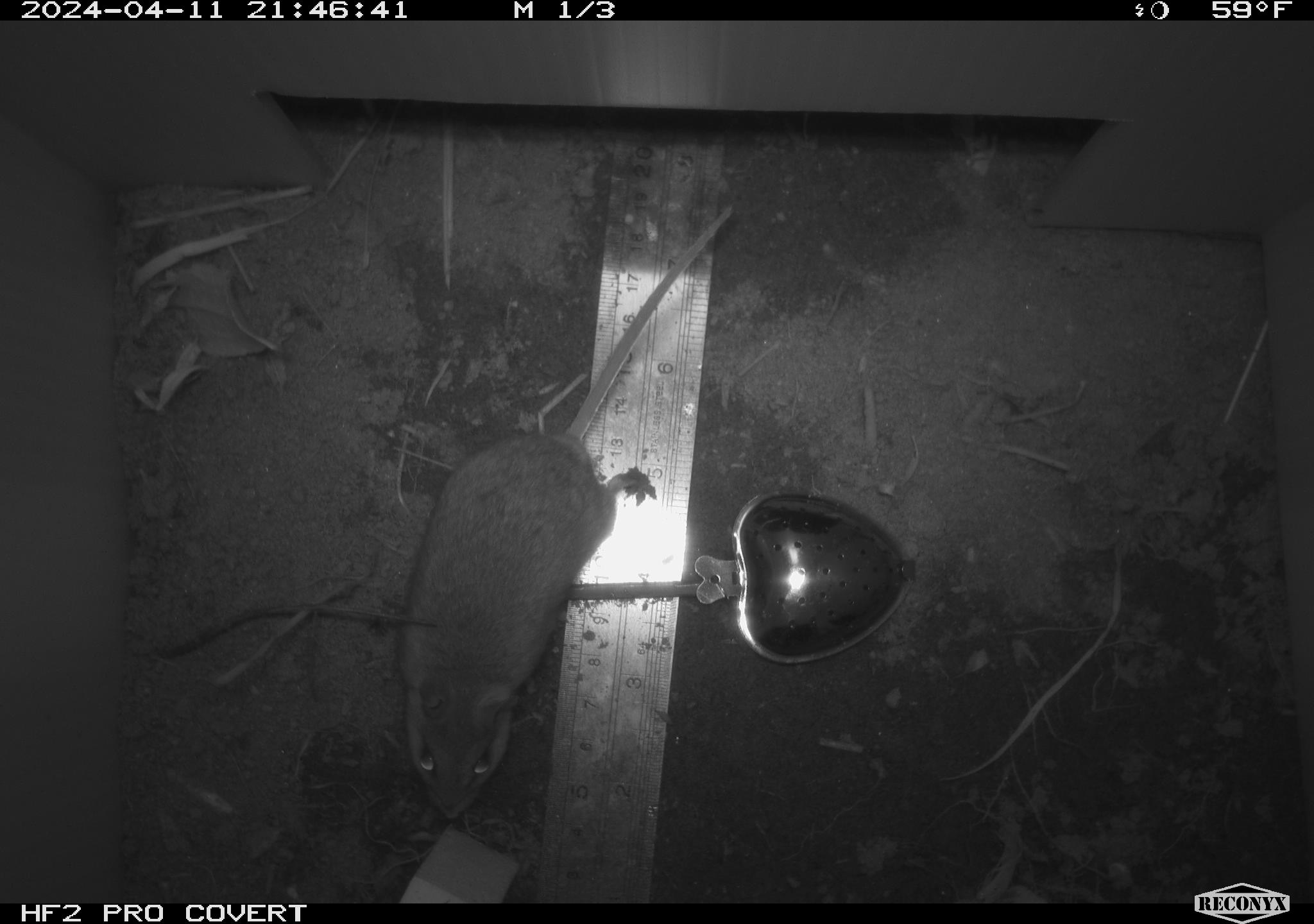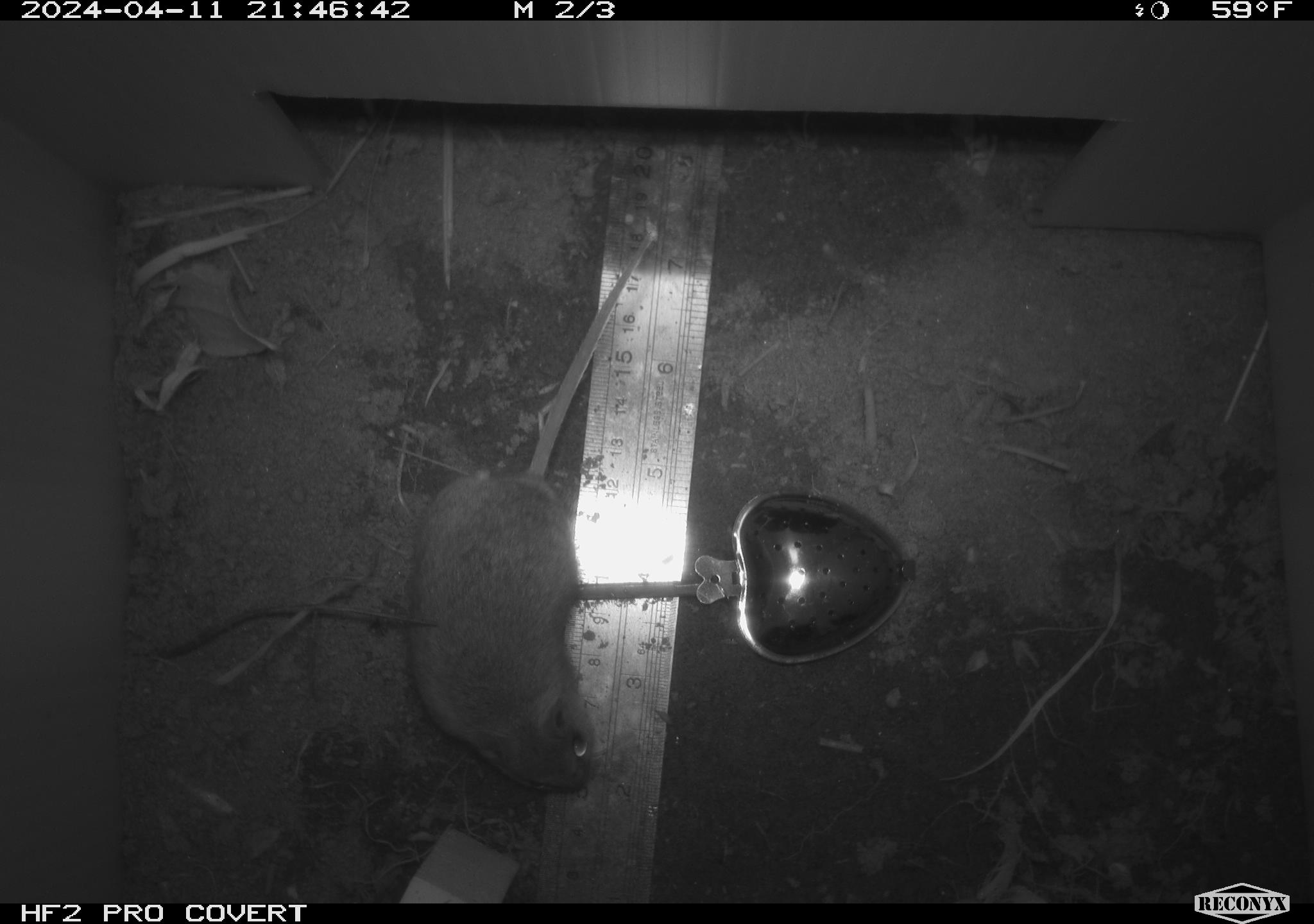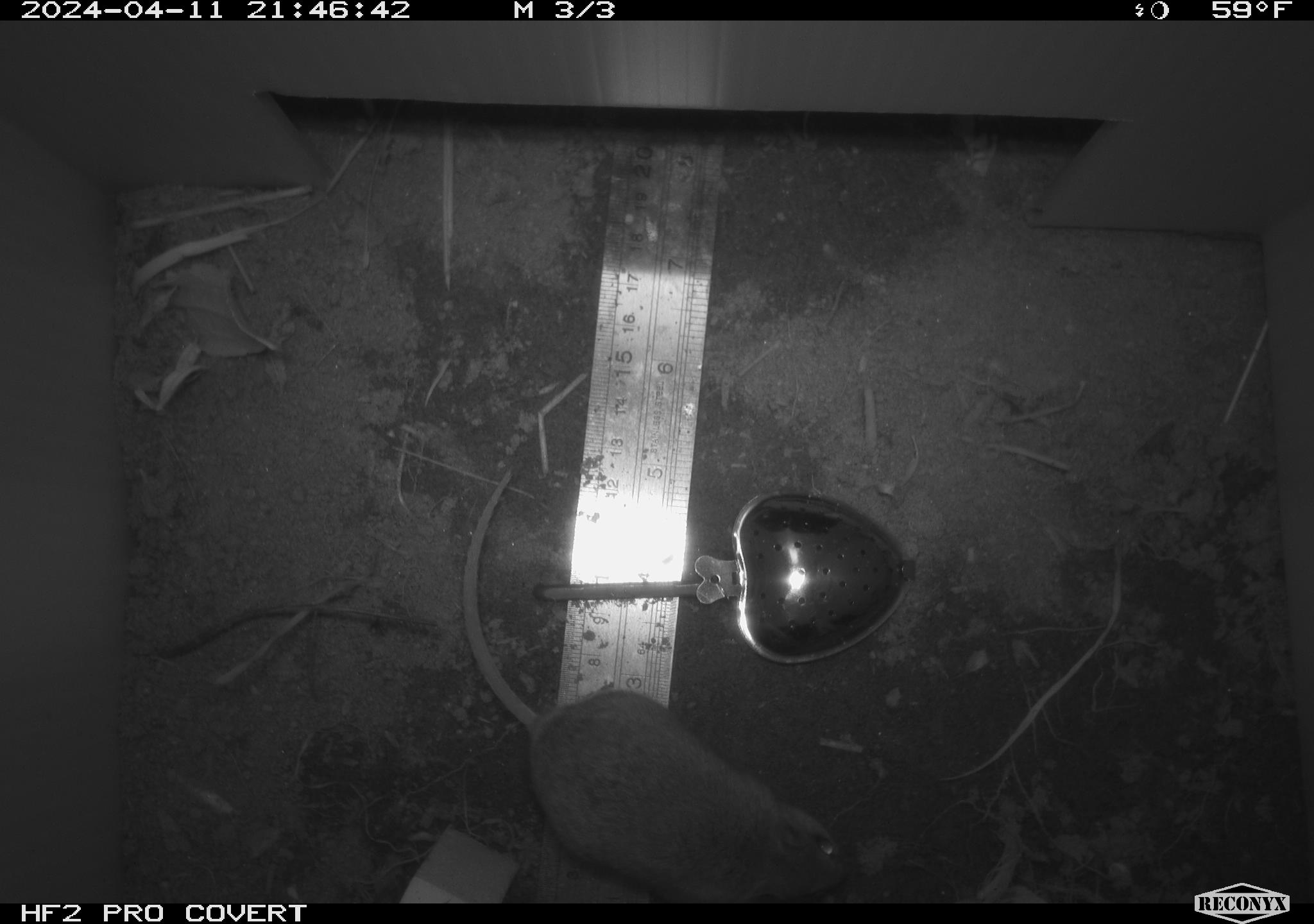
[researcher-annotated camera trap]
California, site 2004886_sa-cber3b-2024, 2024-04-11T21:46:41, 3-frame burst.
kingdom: Animalia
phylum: Chordata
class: Mammalia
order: Rodentia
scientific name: Rodentia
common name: mouse species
Mouse species (Rodentia).